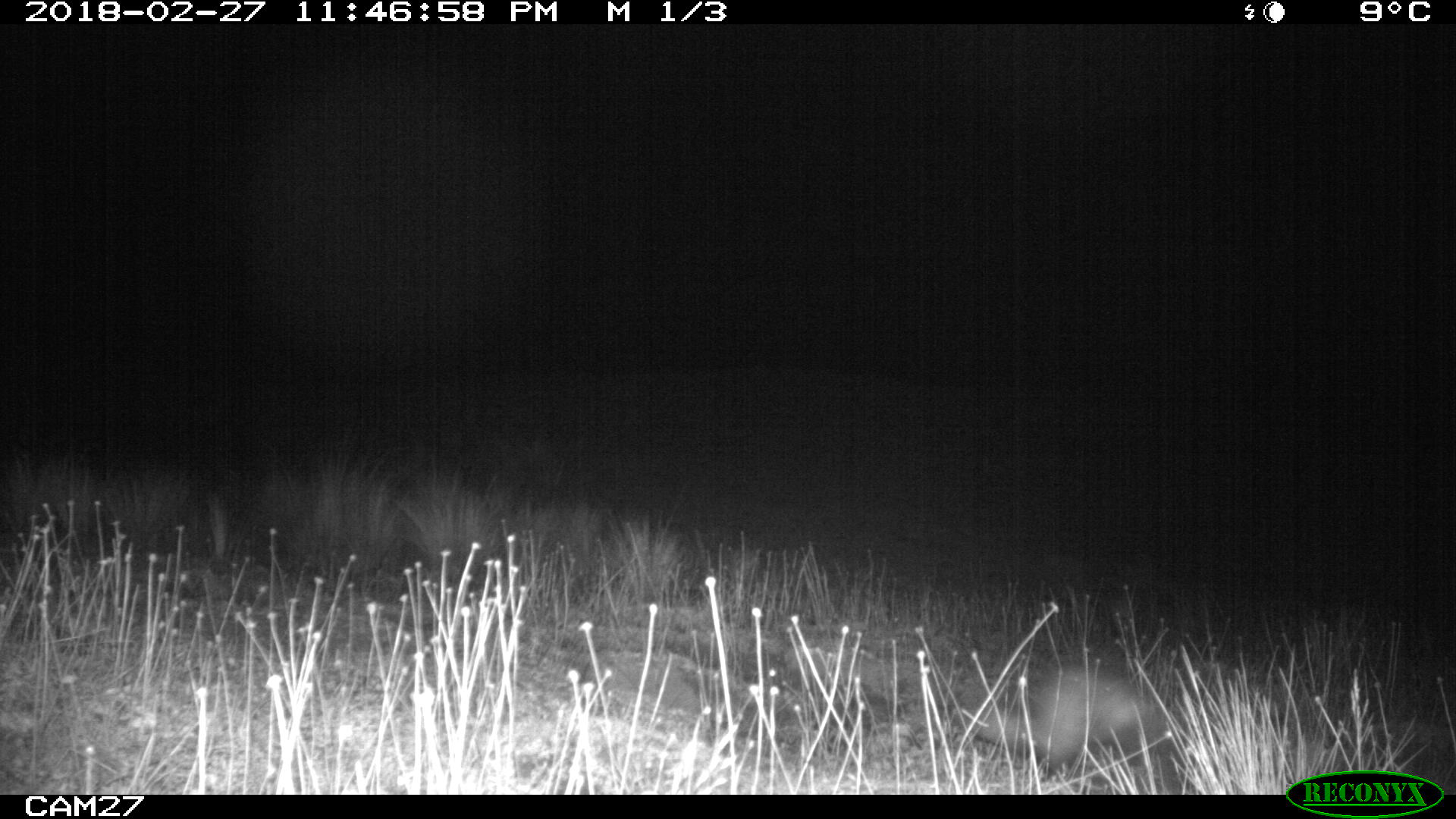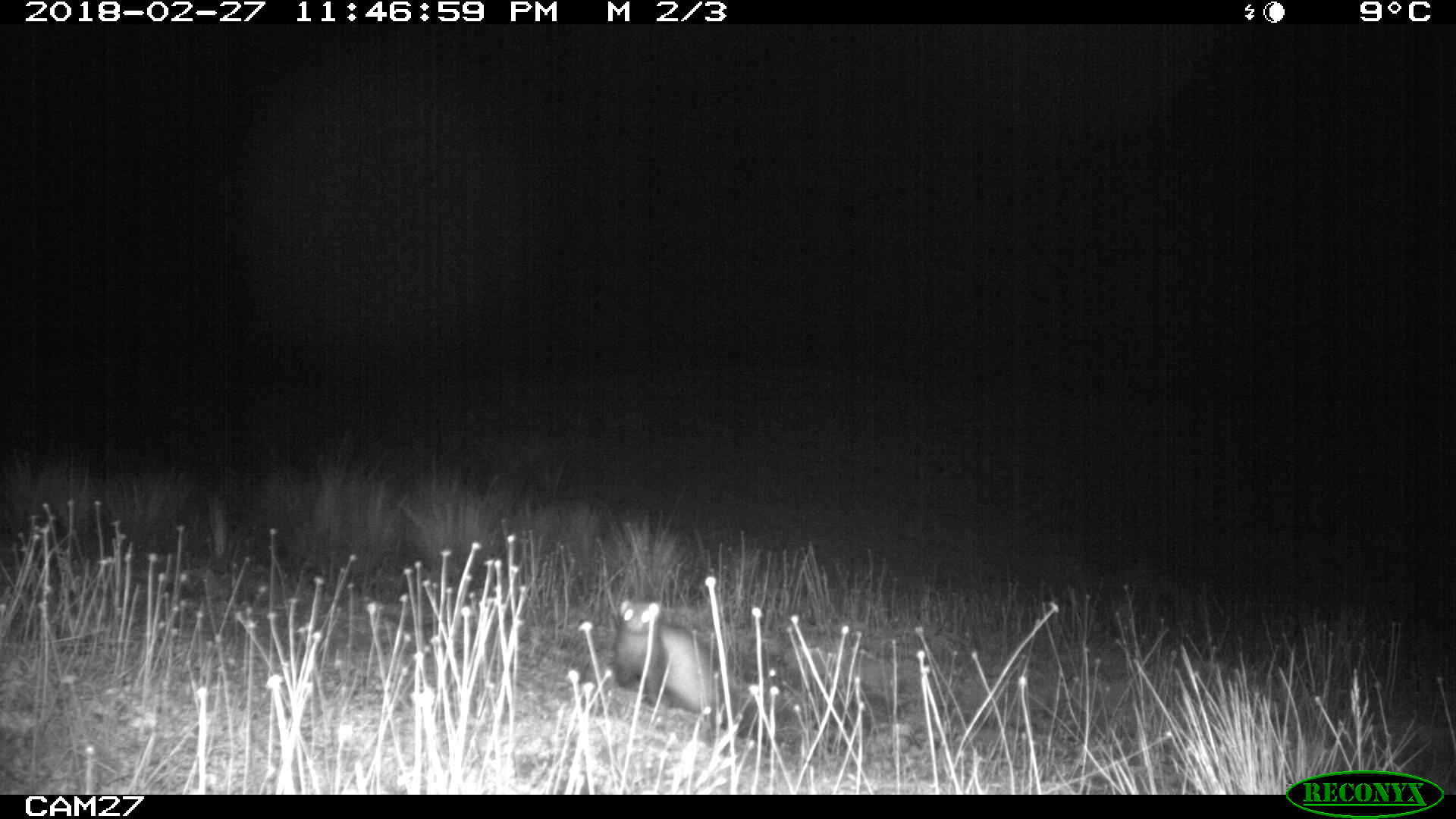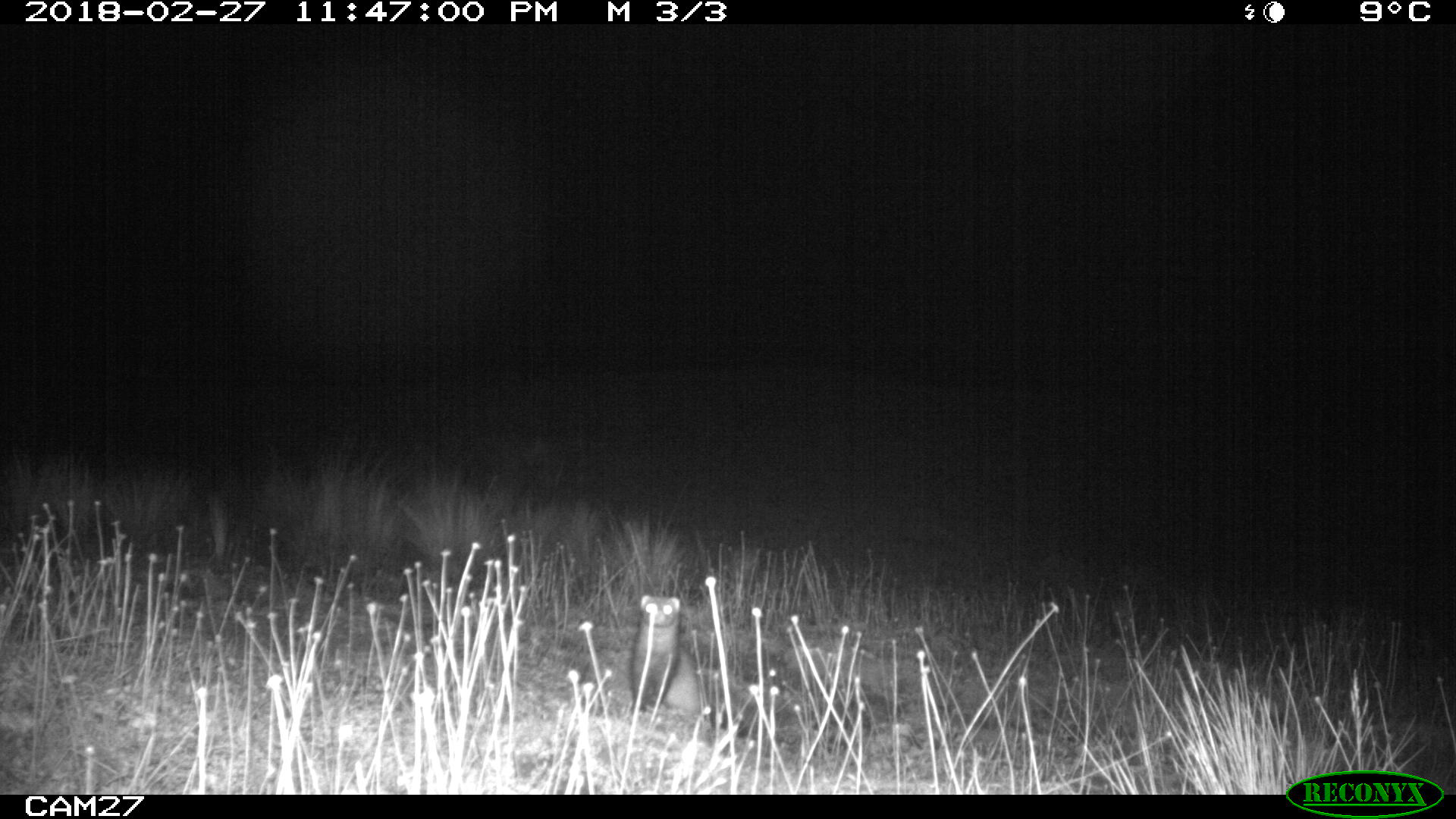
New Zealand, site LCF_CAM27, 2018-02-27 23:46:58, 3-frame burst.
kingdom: Animalia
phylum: Chordata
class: Mammalia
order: Carnivora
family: Mustelidae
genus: Mustela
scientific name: Mustela furo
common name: ferret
Ferret (Mustela furo).